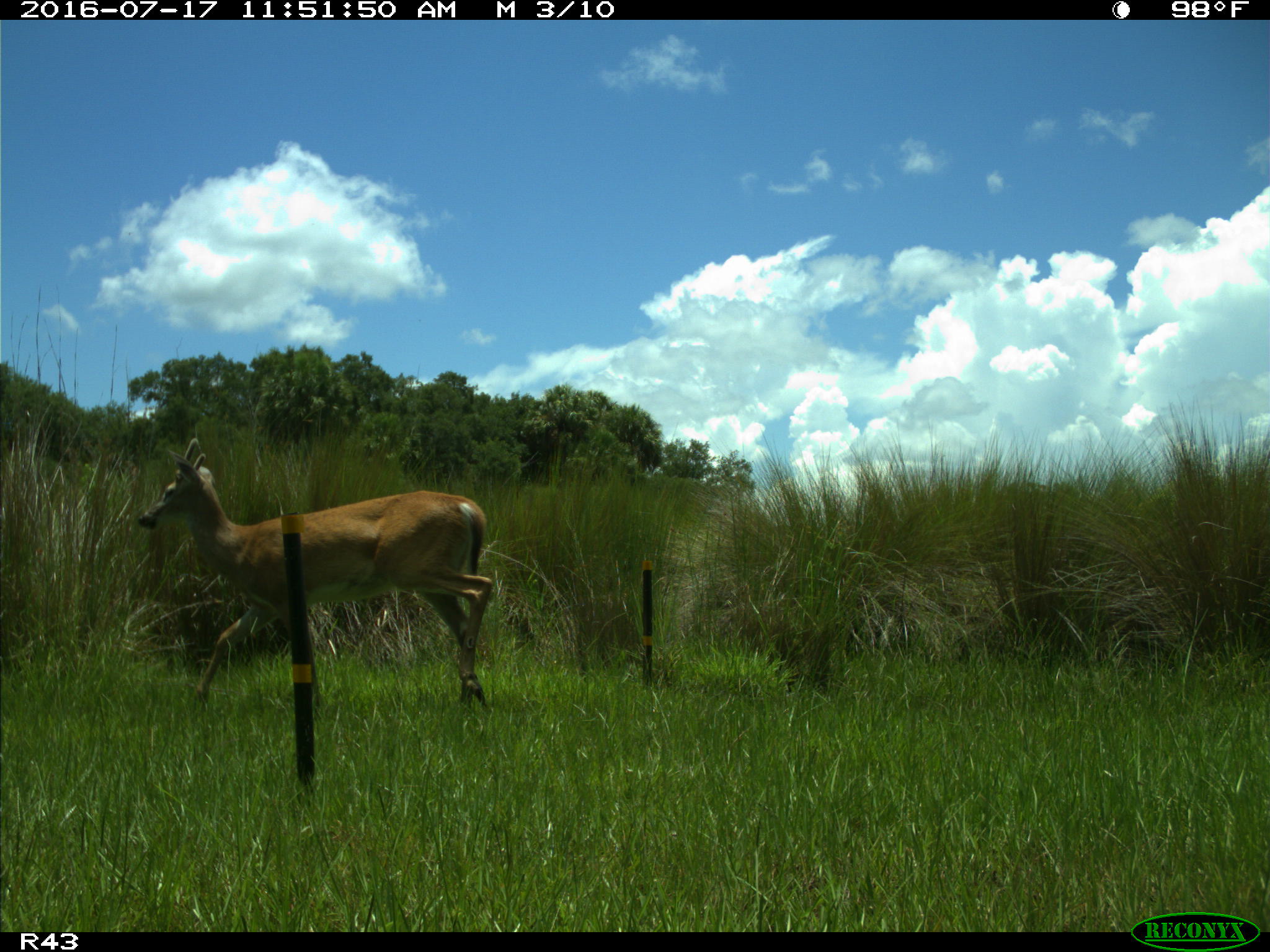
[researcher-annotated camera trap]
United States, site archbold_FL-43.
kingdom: Animalia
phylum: Chordata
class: Mammalia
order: Artiodactyla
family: Cervidae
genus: Odocoileus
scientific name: Odocoileus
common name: deer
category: unidentified deer